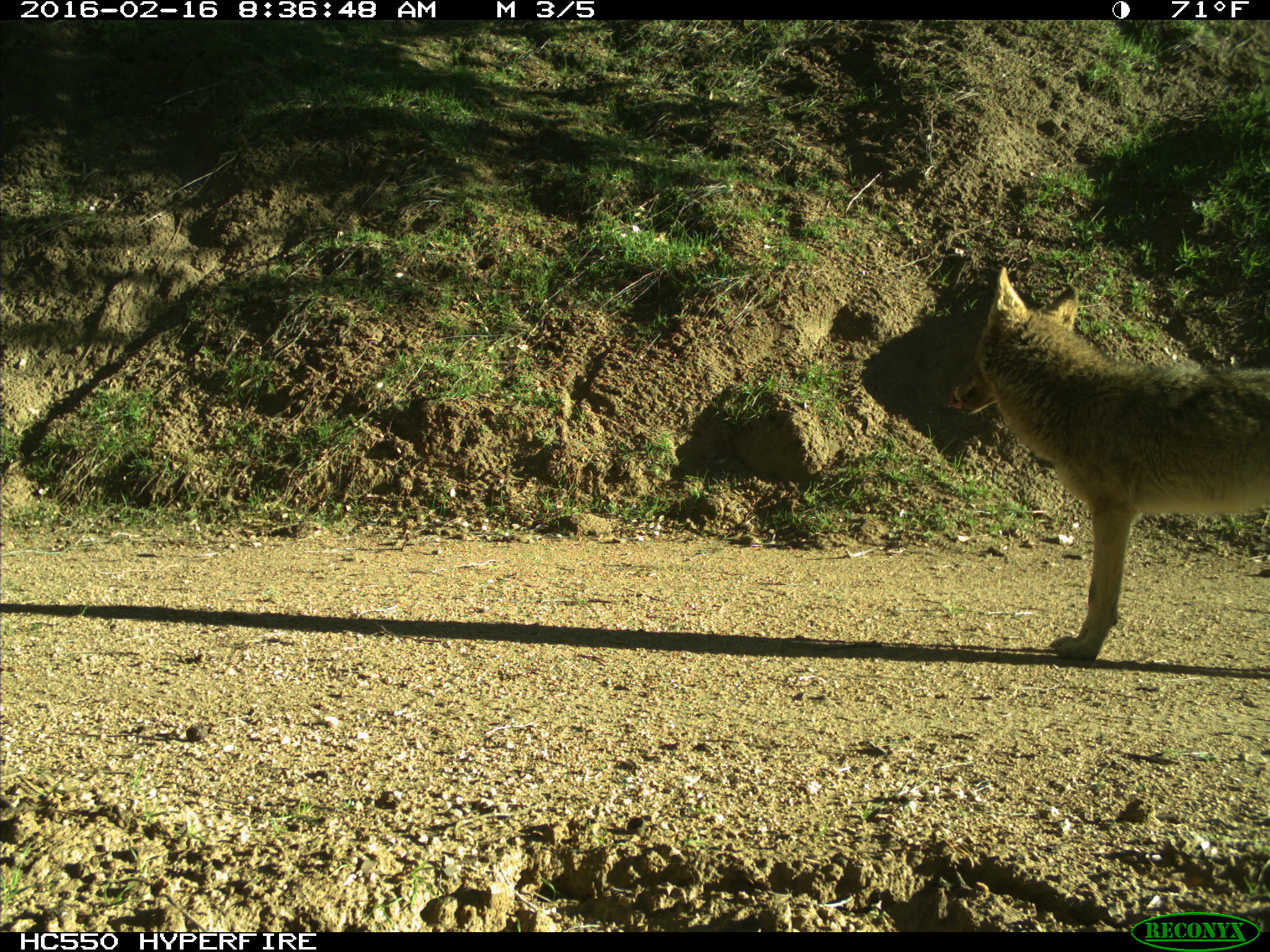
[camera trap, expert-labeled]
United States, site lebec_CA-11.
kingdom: Animalia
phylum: Chordata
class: Mammalia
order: Carnivora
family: Canidae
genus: Canis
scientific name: Canis latrans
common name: coyote